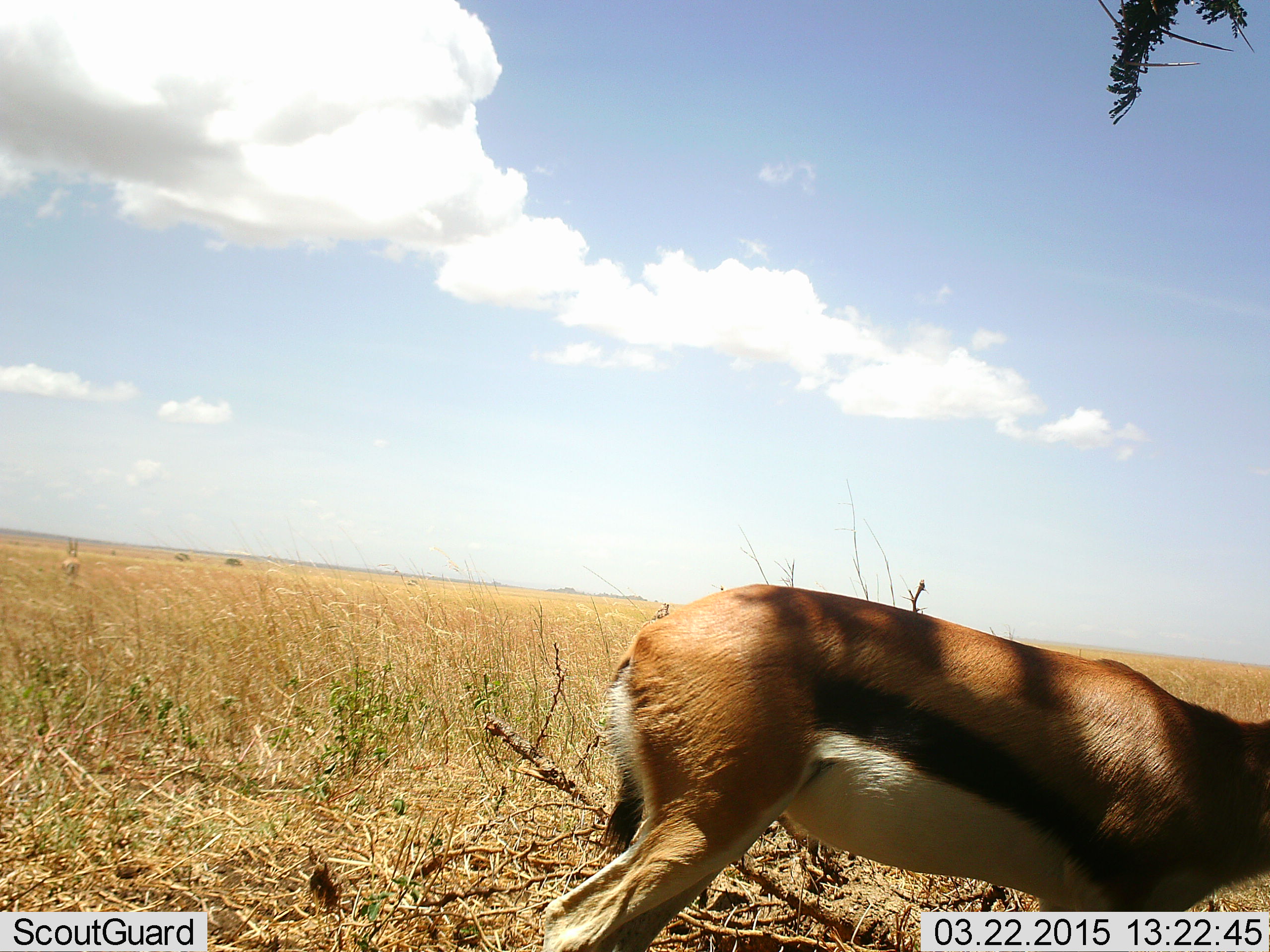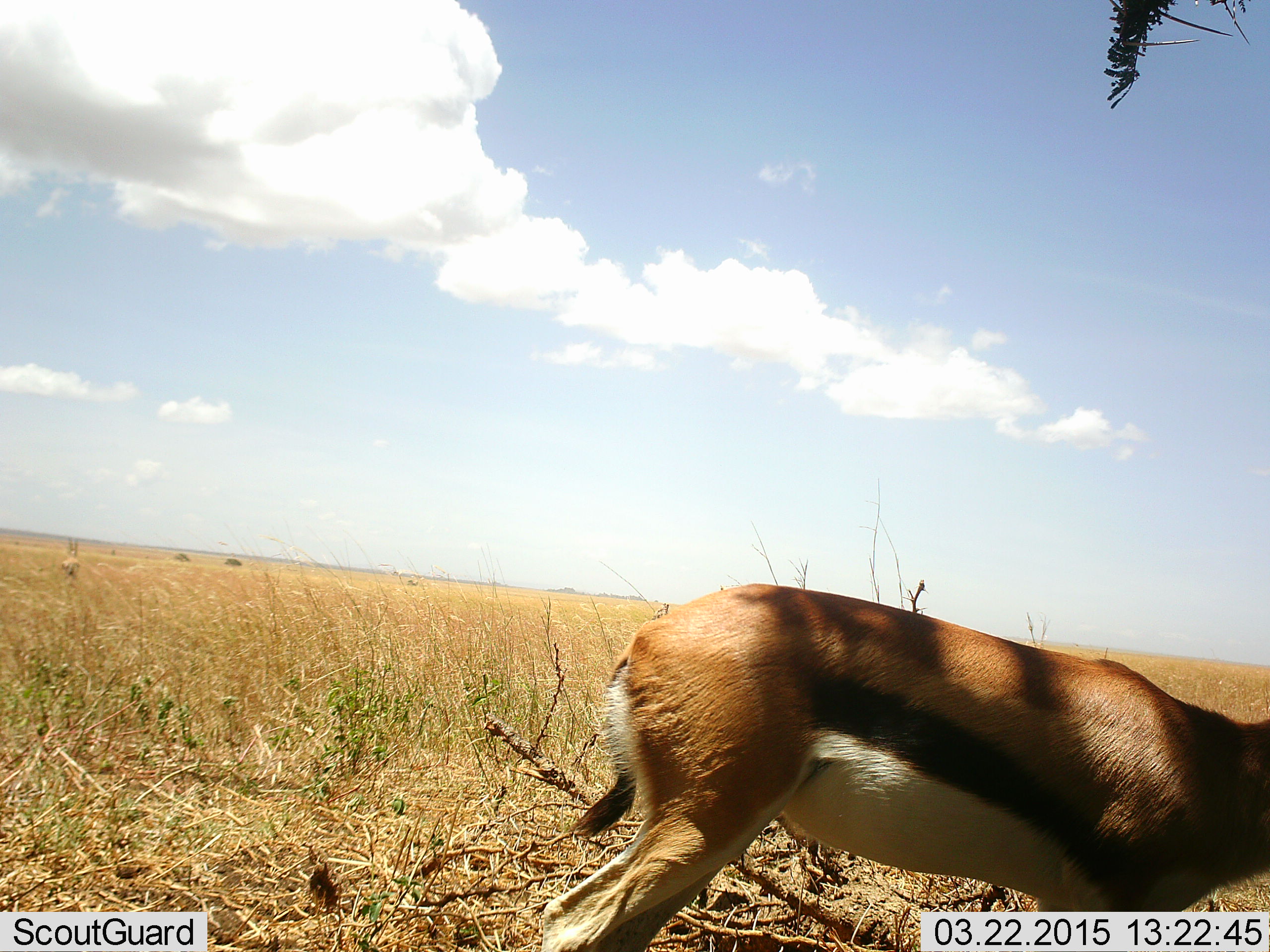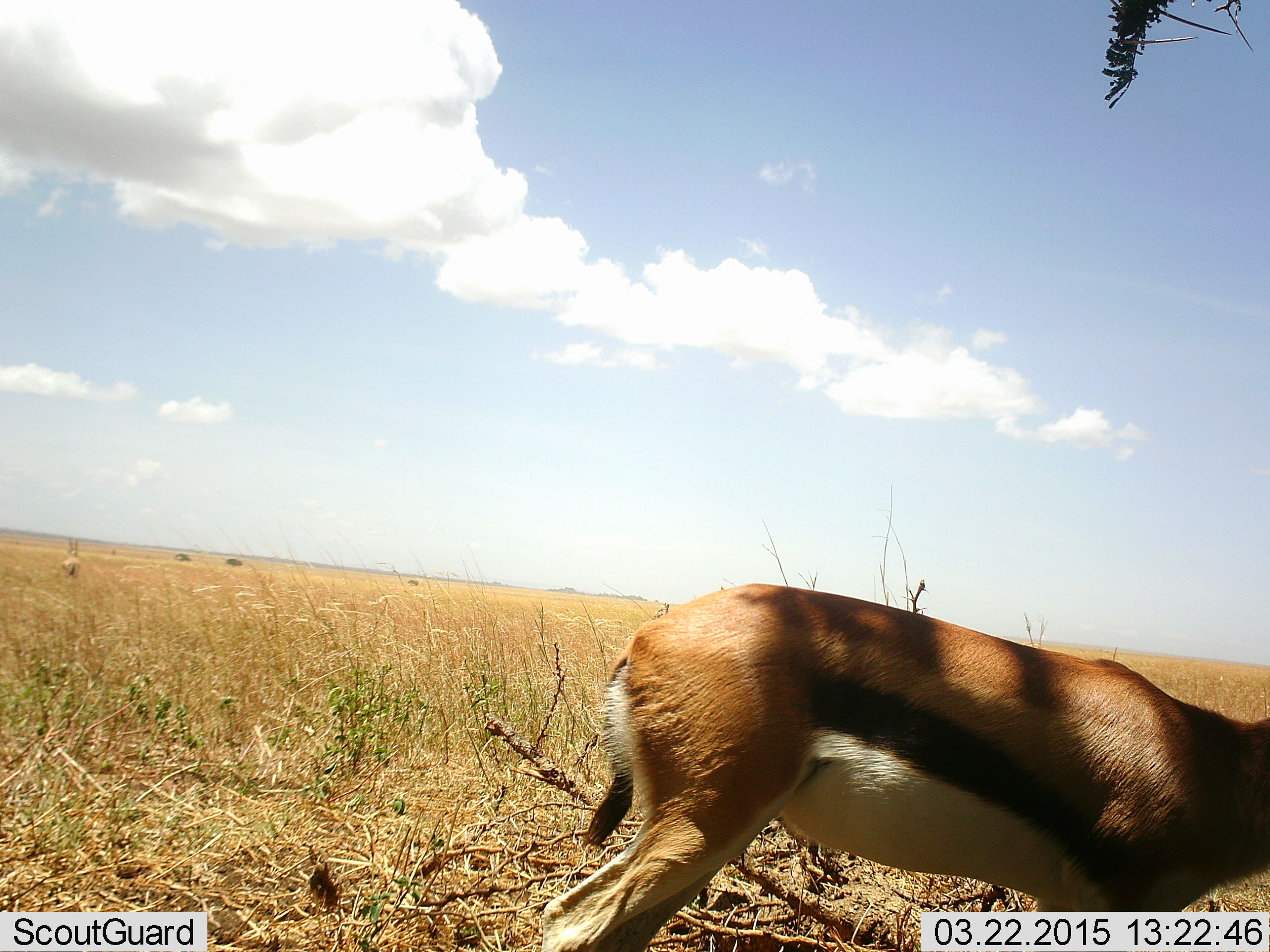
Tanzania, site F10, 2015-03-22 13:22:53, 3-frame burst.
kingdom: Animalia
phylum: Chordata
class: Mammalia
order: Artiodactyla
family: Bovidae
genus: Eudorcas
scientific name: Eudorcas thomsonii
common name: thomson's gazelle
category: gazellethomsons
Gazellethomsons (thomson's gazelle) (Eudorcas thomsonii), count 1. Behavior (volunteer vote fractions): standing 90%, resting 10%, moving 0%, interacting 0%. Young present (vote fraction): 0%. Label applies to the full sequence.